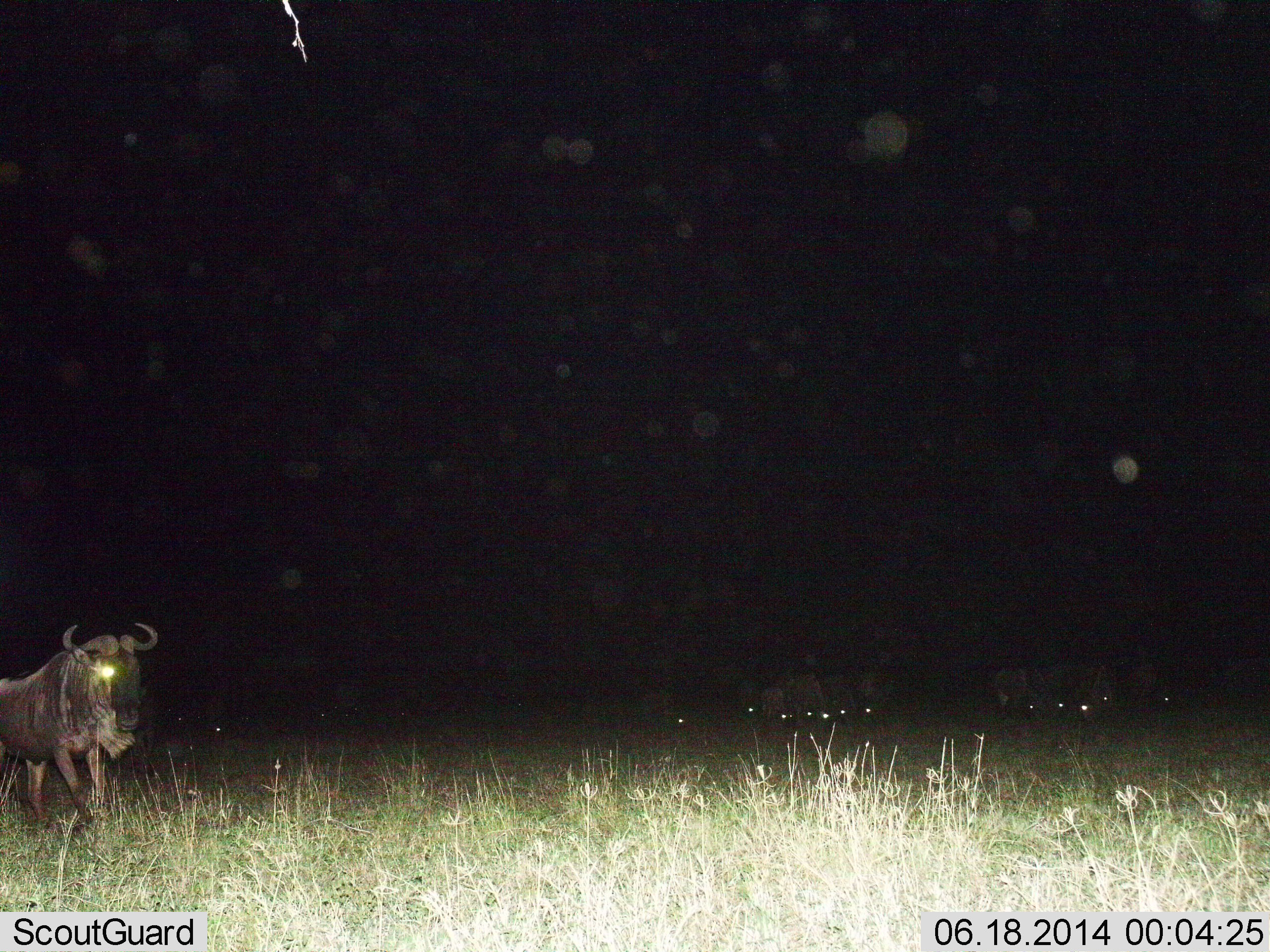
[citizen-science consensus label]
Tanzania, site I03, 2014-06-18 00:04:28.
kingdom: Animalia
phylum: Chordata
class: Mammalia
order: Artiodactyla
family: Bovidae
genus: Connochaetes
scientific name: Connochaetes taurinus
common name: blue wildebeest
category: wildebeest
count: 11-50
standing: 60%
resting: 0%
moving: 40%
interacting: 0%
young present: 0%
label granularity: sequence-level